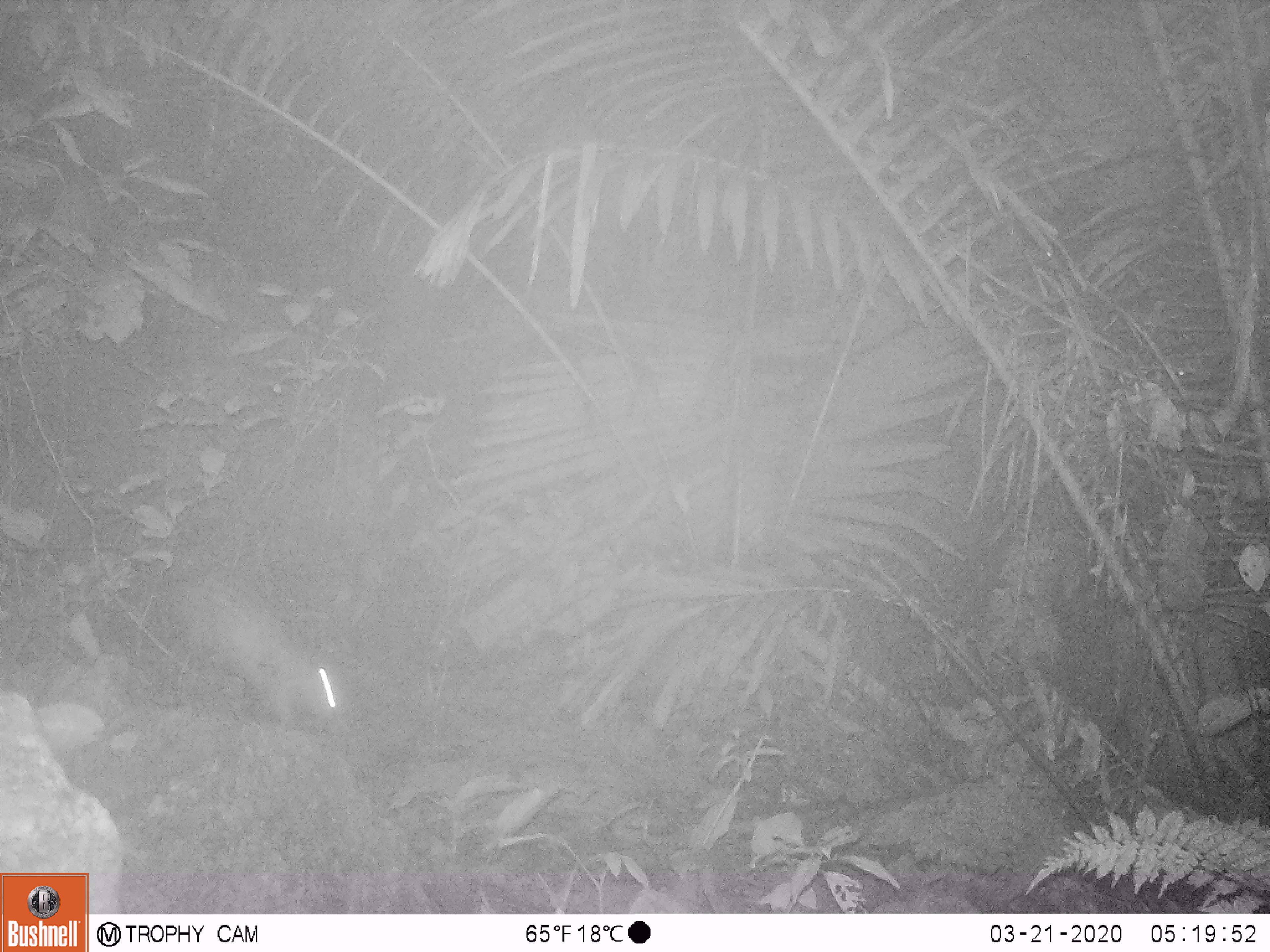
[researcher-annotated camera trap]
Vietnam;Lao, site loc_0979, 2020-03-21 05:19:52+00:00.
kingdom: Animalia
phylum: Chordata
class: Mammalia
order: Rodentia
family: Hystricidae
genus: Atherurus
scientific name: Atherurus macrourus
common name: asiatic brush-tailed porcupine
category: asiatic brush tailed porcupine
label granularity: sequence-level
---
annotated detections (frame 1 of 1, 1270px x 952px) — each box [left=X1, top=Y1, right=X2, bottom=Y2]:
asiatic brush tailed porcupine: [left=167, top=573, right=347, bottom=727]